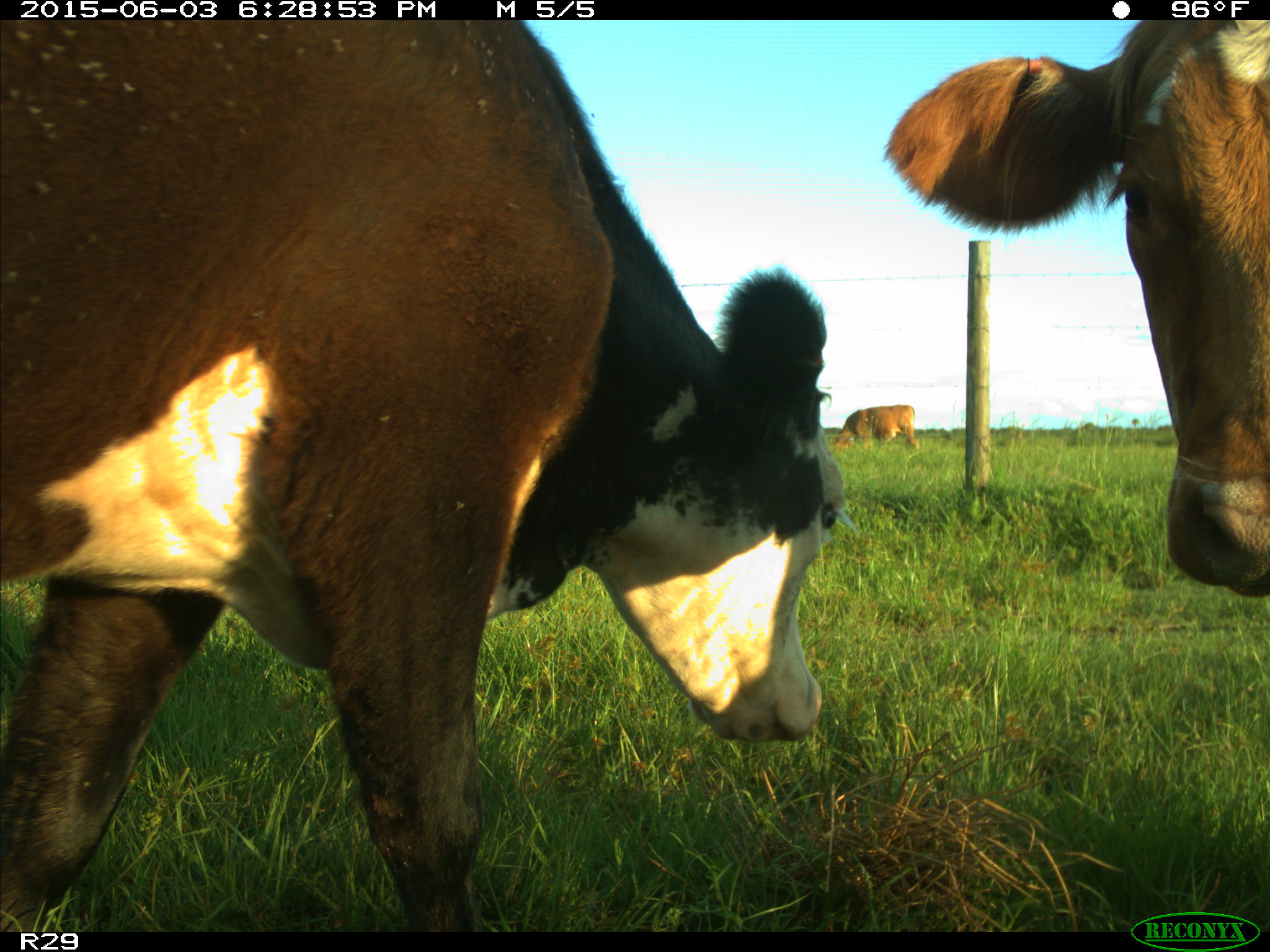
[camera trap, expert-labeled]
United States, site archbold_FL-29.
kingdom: Animalia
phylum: Chordata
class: Mammalia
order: Artiodactyla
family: Bovidae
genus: Bos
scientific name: Bos taurus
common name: domestic cow